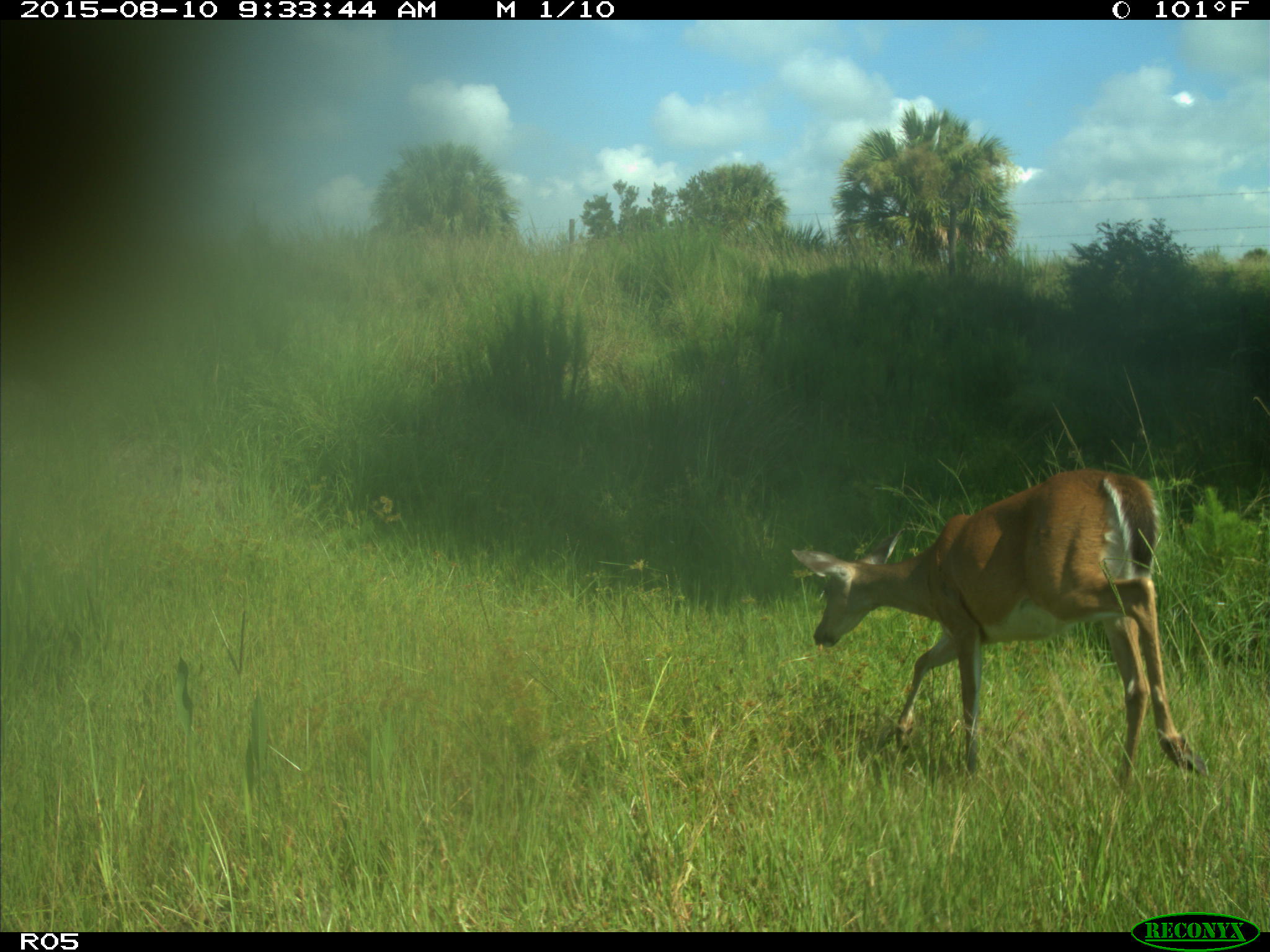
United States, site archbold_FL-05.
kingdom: Animalia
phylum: Chordata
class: Mammalia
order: Artiodactyla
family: Cervidae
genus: Odocoileus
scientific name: Odocoileus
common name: deer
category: unidentified deer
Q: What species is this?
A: Unidentified deer (deer) (Odocoileus).